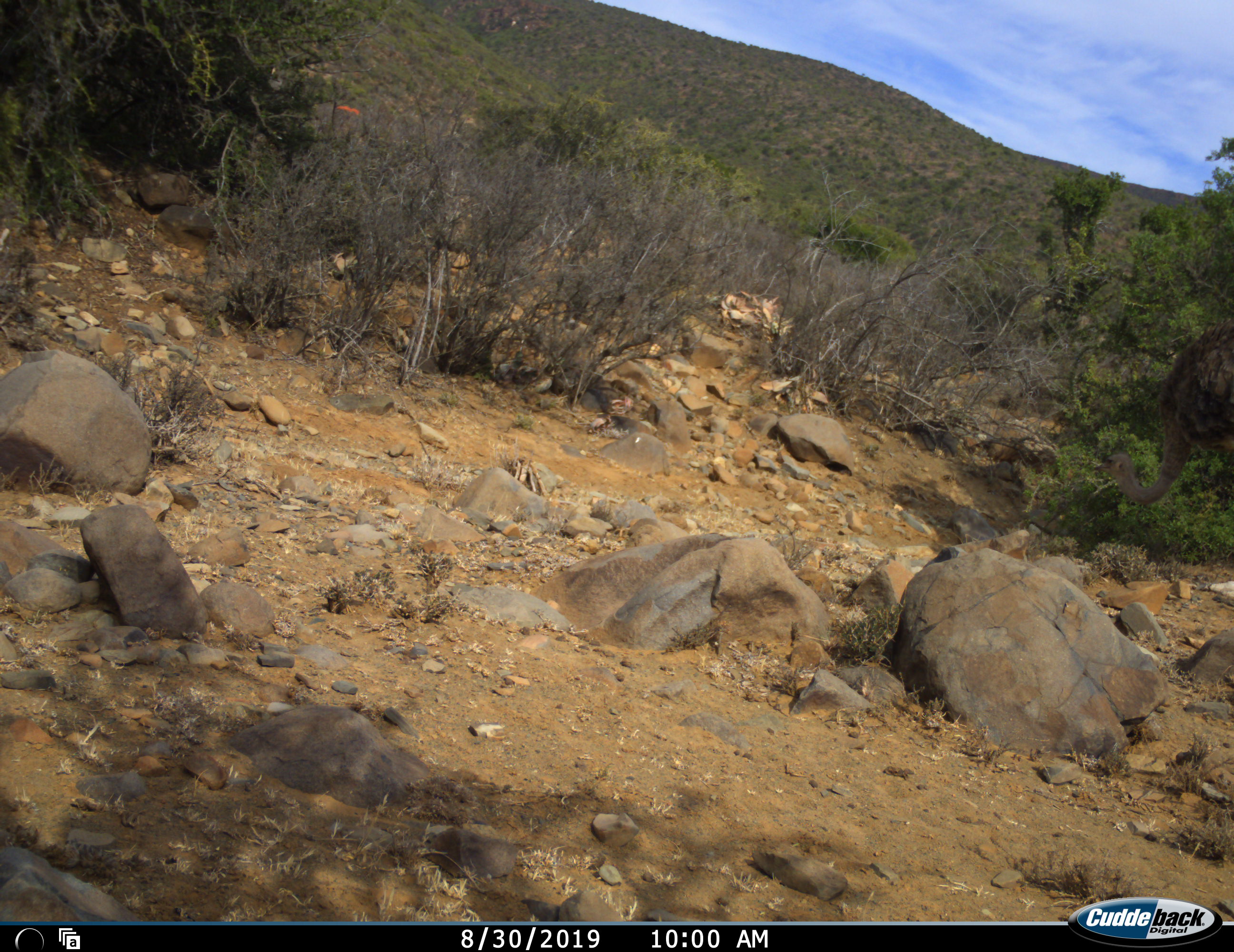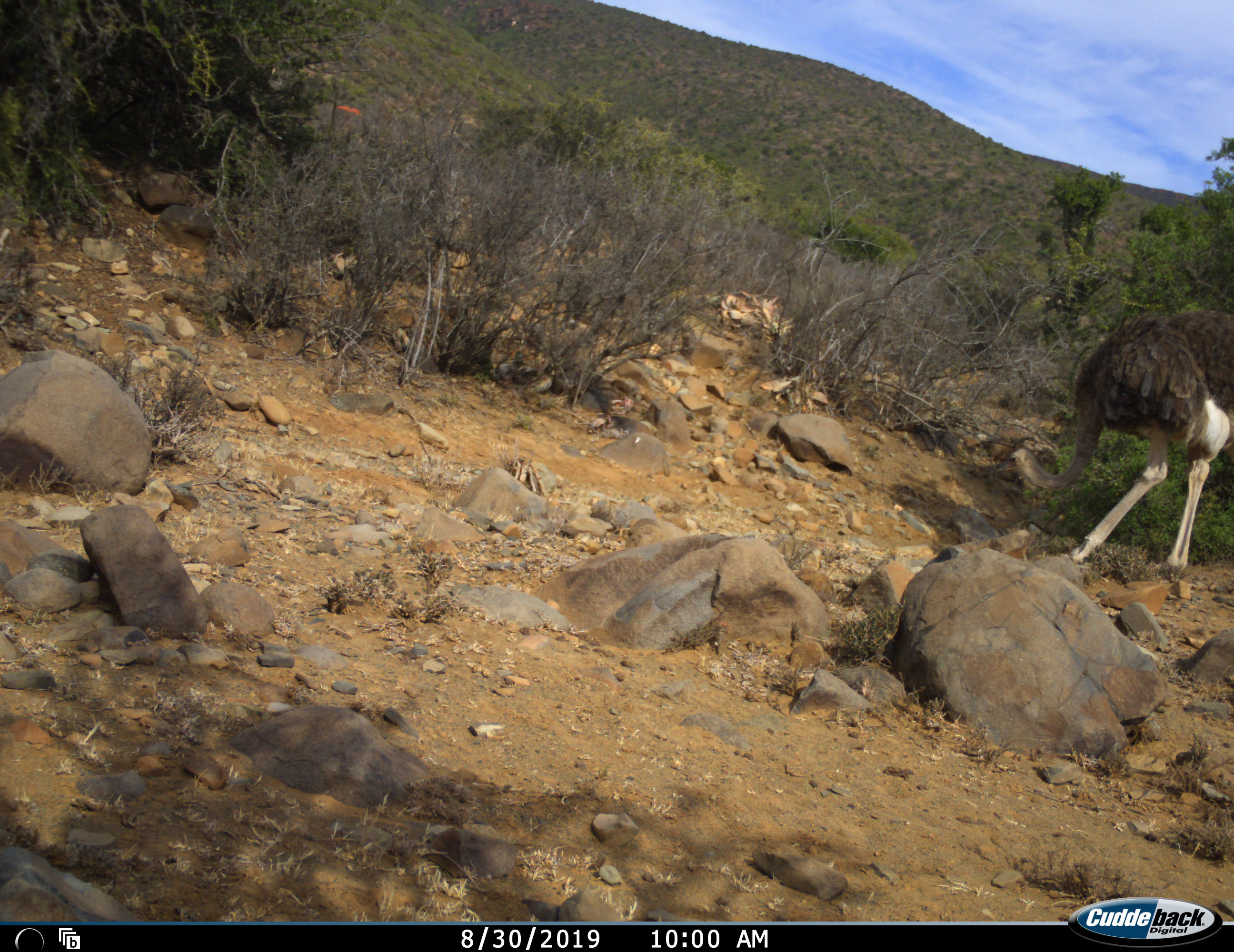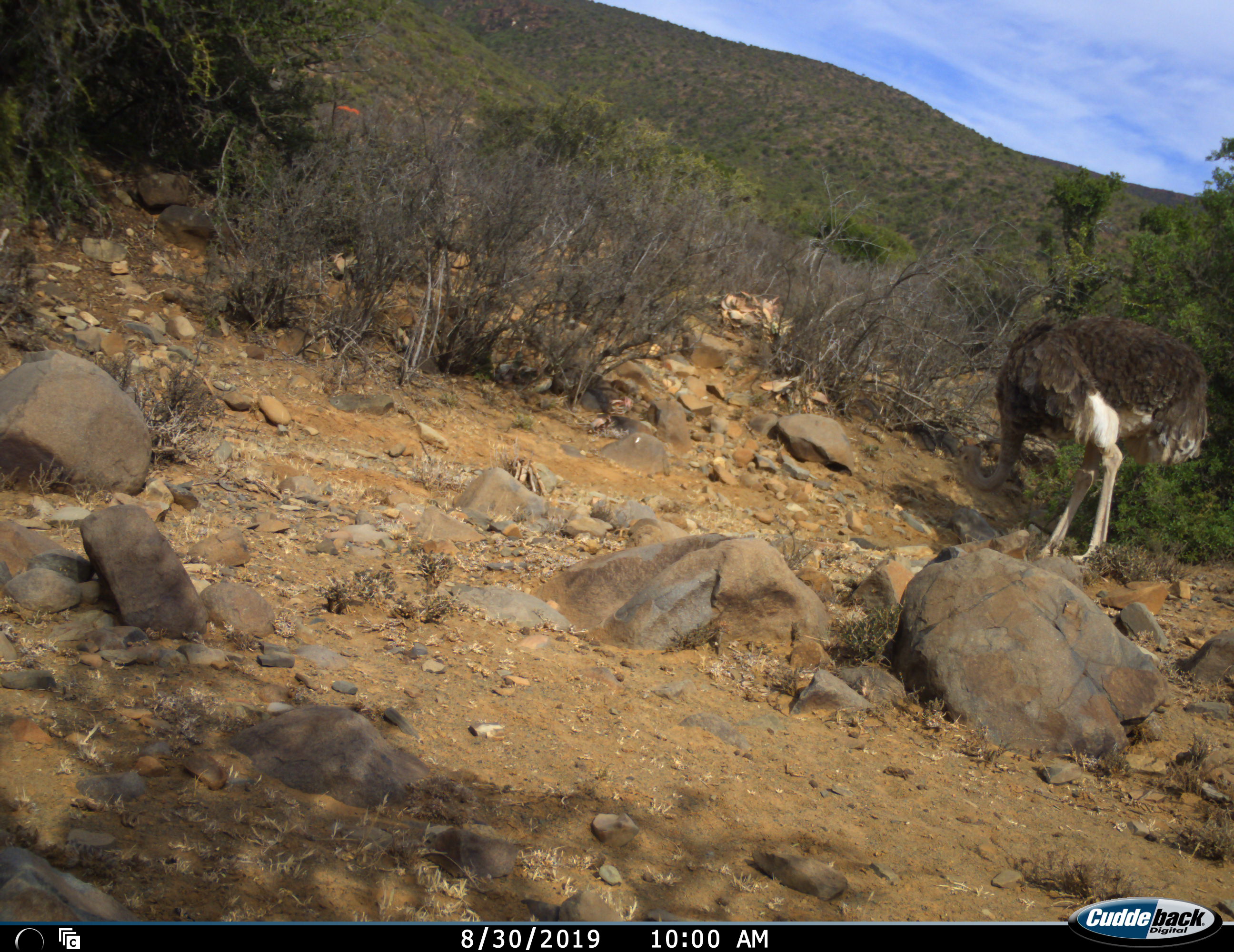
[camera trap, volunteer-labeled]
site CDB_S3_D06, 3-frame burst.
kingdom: Animalia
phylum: Chordata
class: Aves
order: Struthioniformes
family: Struthionidae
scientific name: Struthionidae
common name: ostrich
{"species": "ostrich (Struthionidae)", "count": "1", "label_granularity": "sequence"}